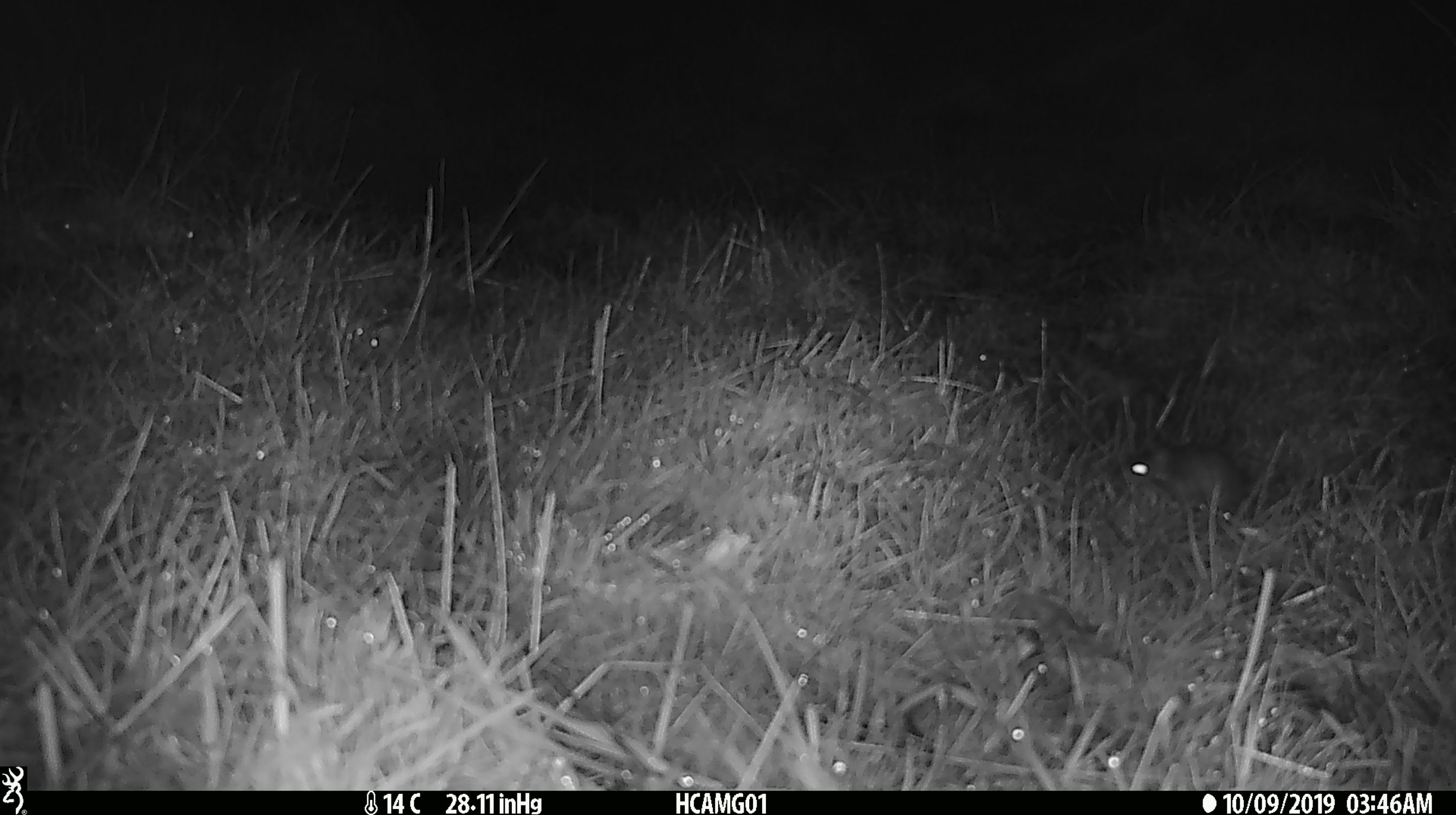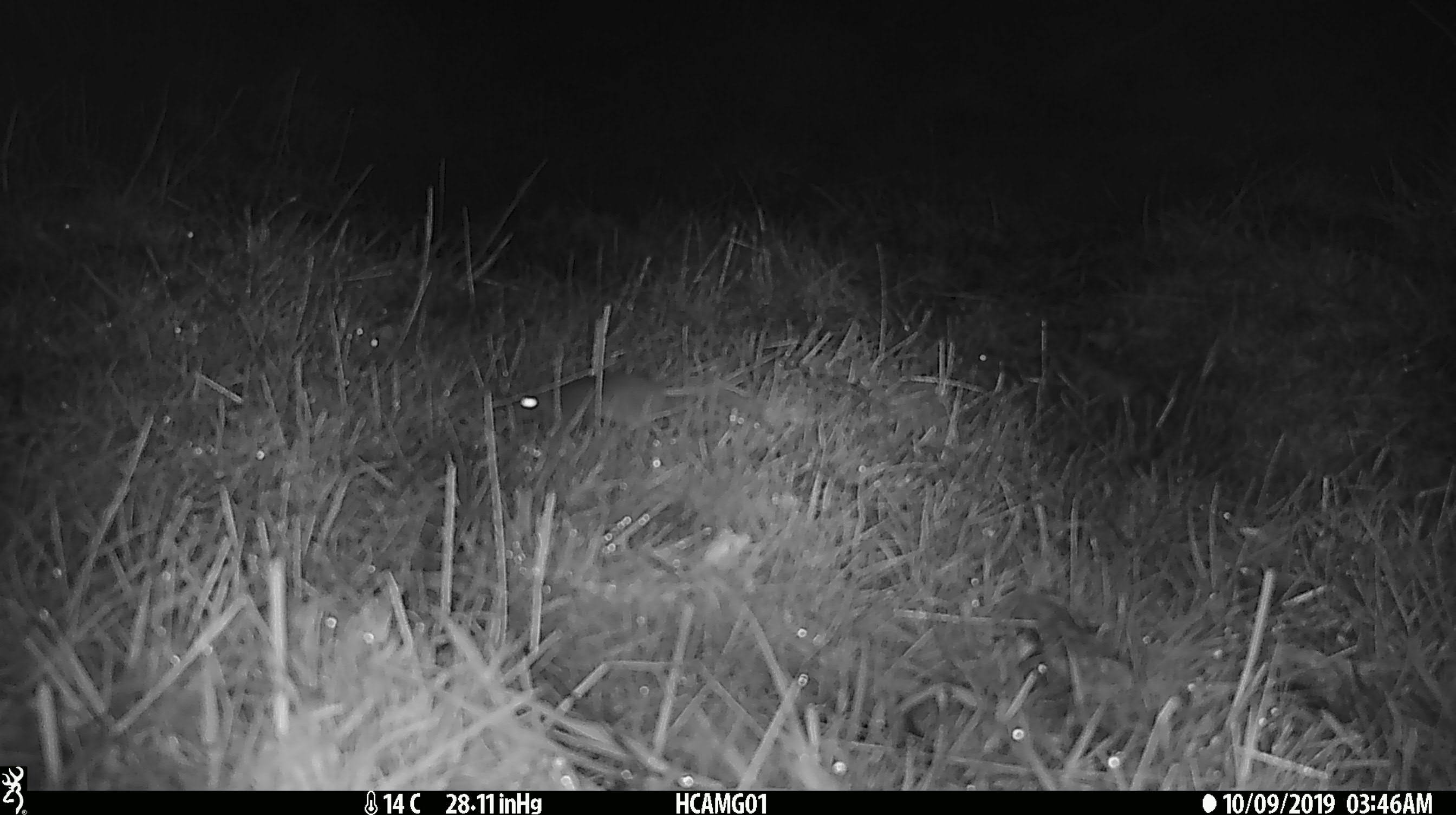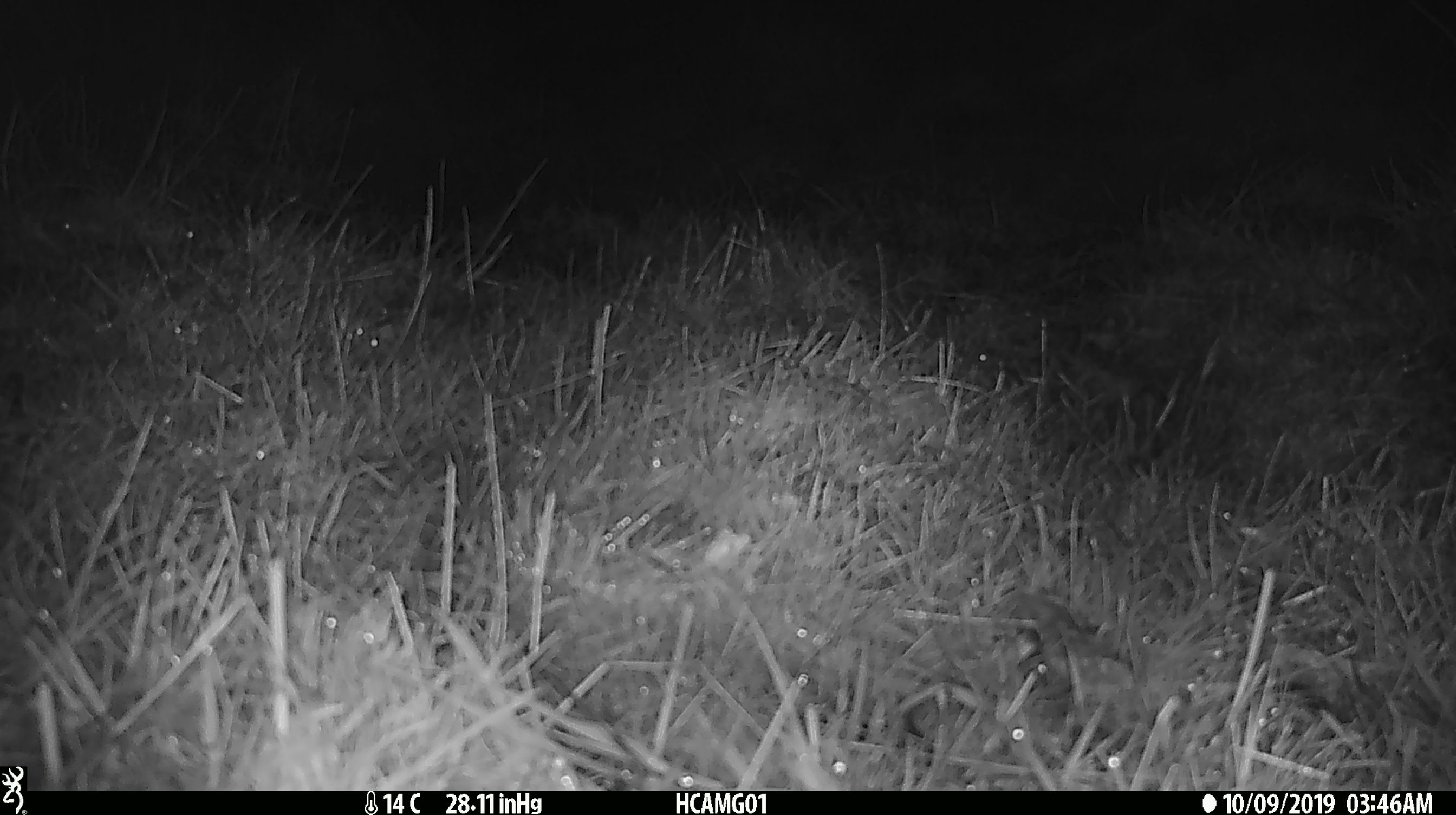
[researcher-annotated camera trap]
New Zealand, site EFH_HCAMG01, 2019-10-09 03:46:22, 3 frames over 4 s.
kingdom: Animalia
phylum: Chordata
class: Mammalia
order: Rodentia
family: Muridae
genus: Mus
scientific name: Mus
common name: mouse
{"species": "mouse (Mus)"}